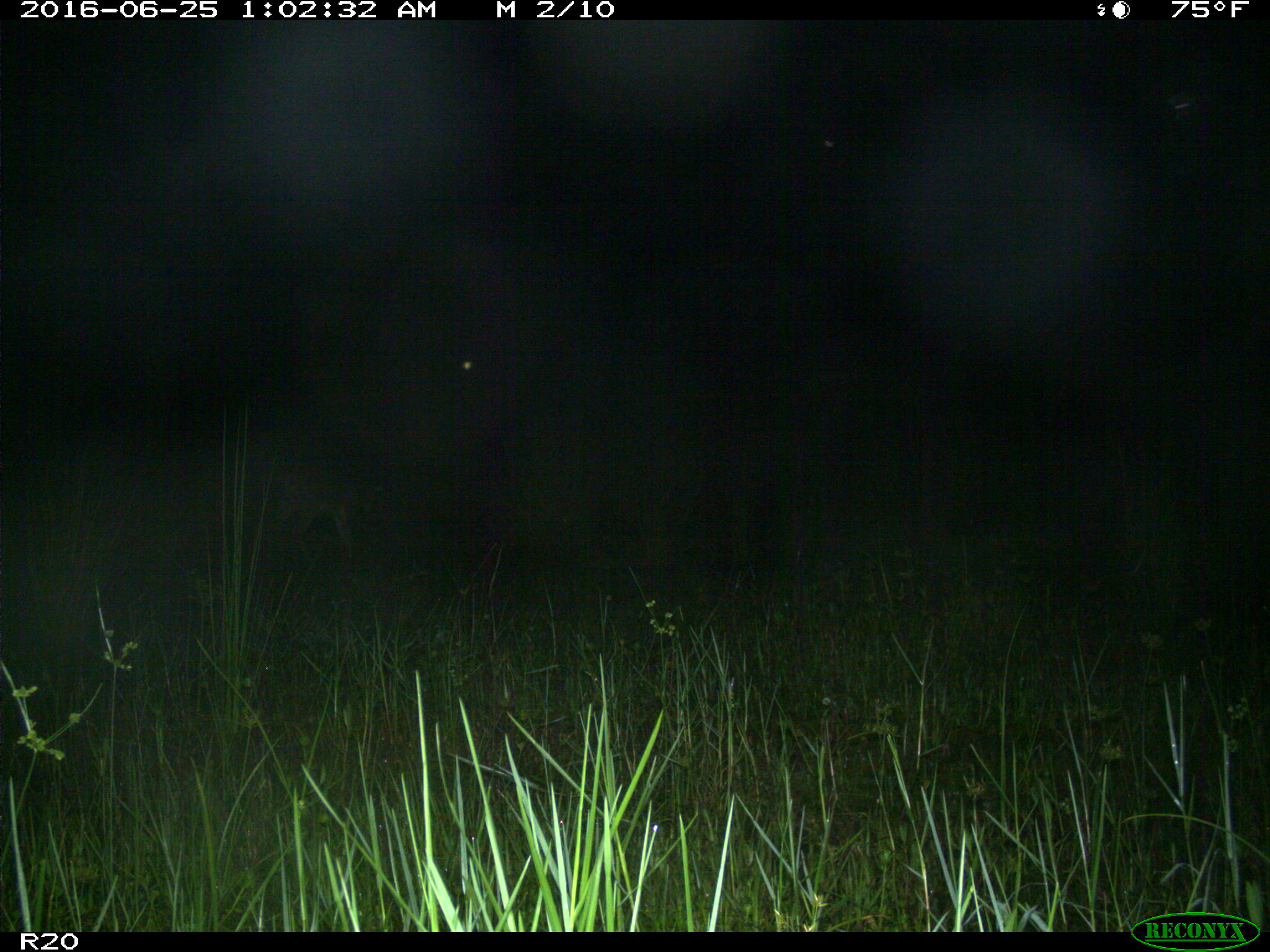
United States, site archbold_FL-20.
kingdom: Animalia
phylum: Chordata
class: Mammalia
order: Artiodactyla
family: Cervidae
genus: Odocoileus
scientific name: Odocoileus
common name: deer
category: unidentified deer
Unidentified deer (deer) (Odocoileus).